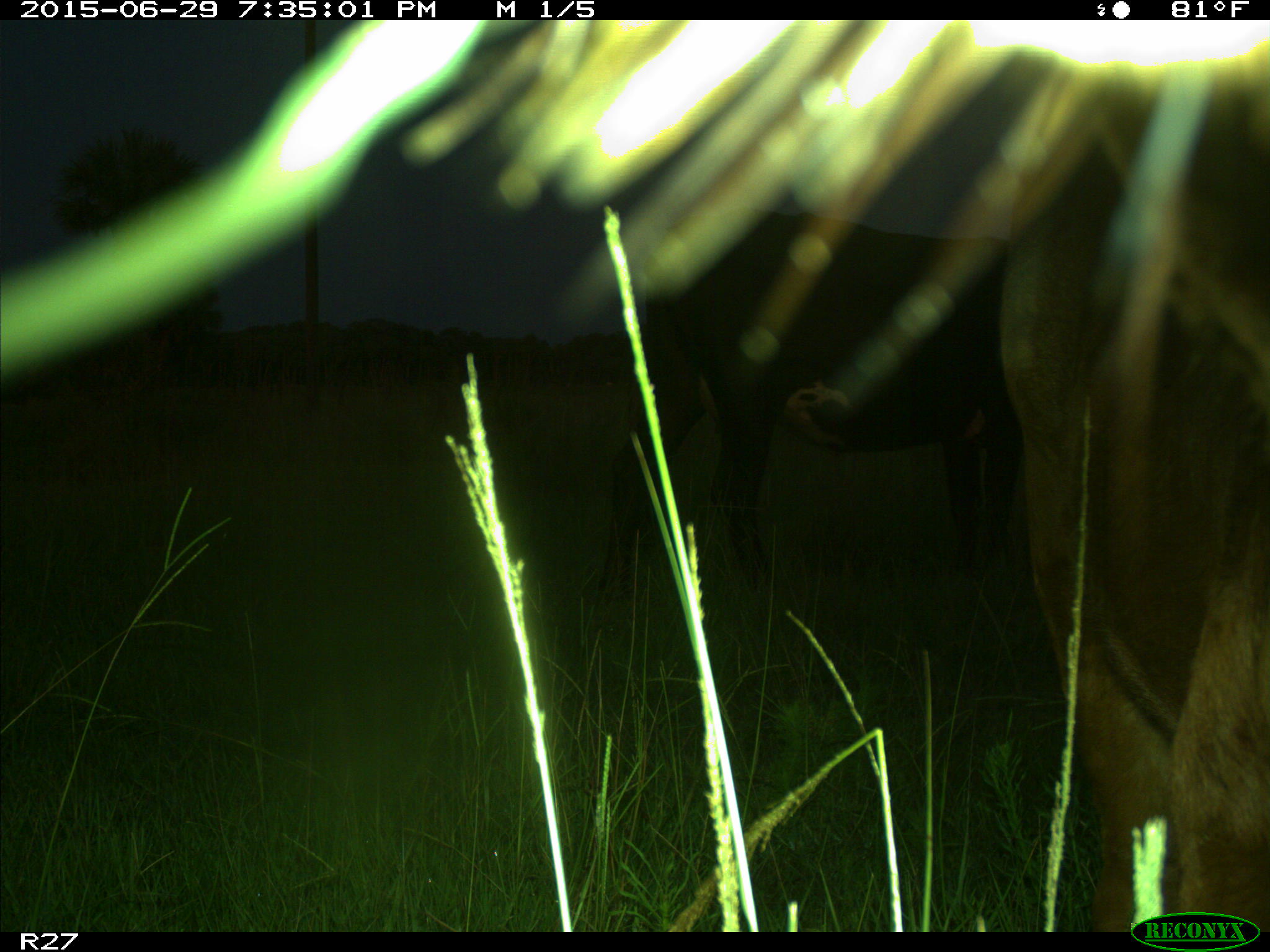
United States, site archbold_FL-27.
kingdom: Animalia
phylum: Chordata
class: Mammalia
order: Artiodactyla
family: Bovidae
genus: Bos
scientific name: Bos taurus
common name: domestic cow